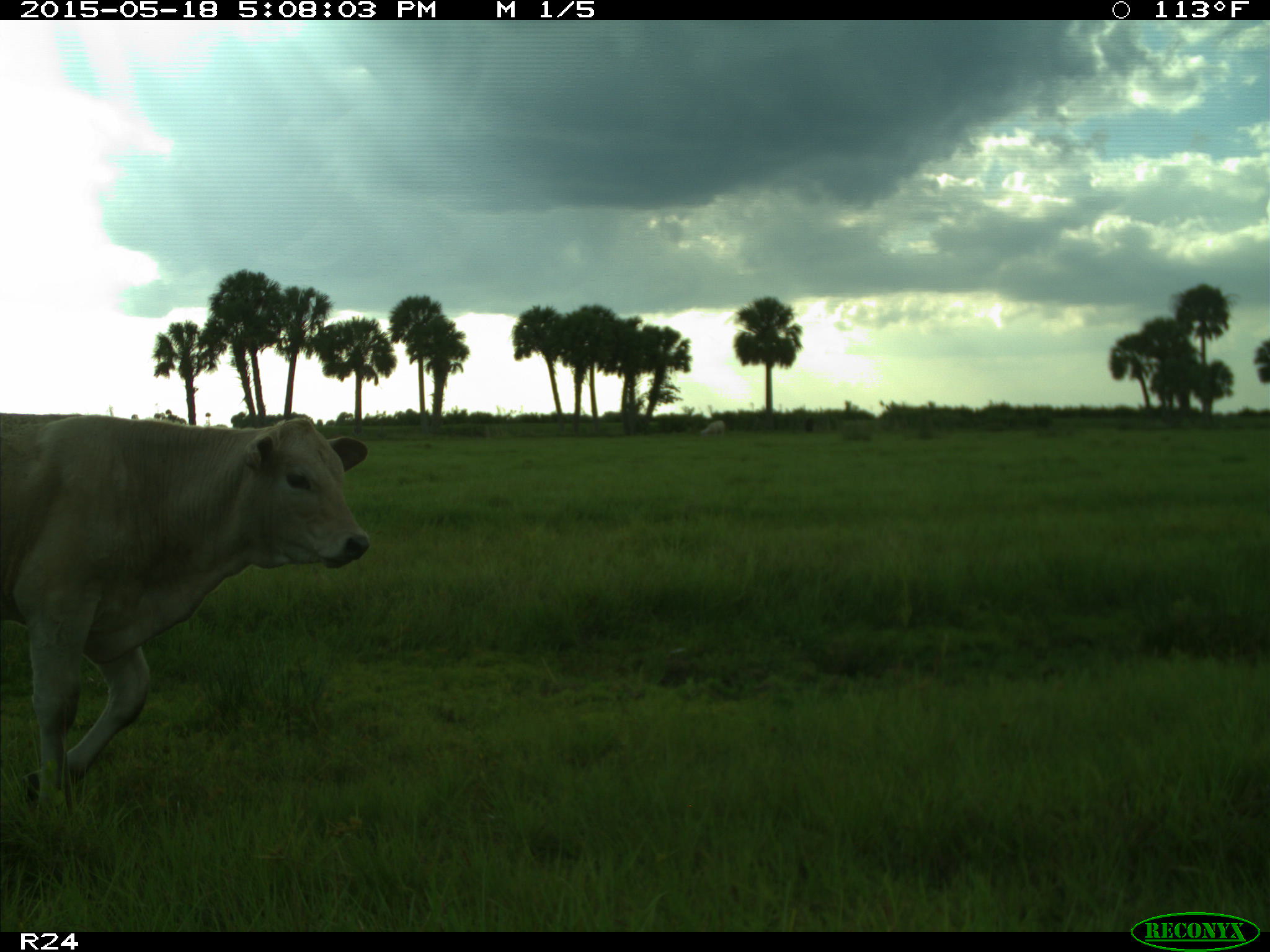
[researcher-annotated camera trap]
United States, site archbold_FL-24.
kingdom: Animalia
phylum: Chordata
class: Mammalia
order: Artiodactyla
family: Bovidae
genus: Bos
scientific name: Bos taurus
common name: domestic cow